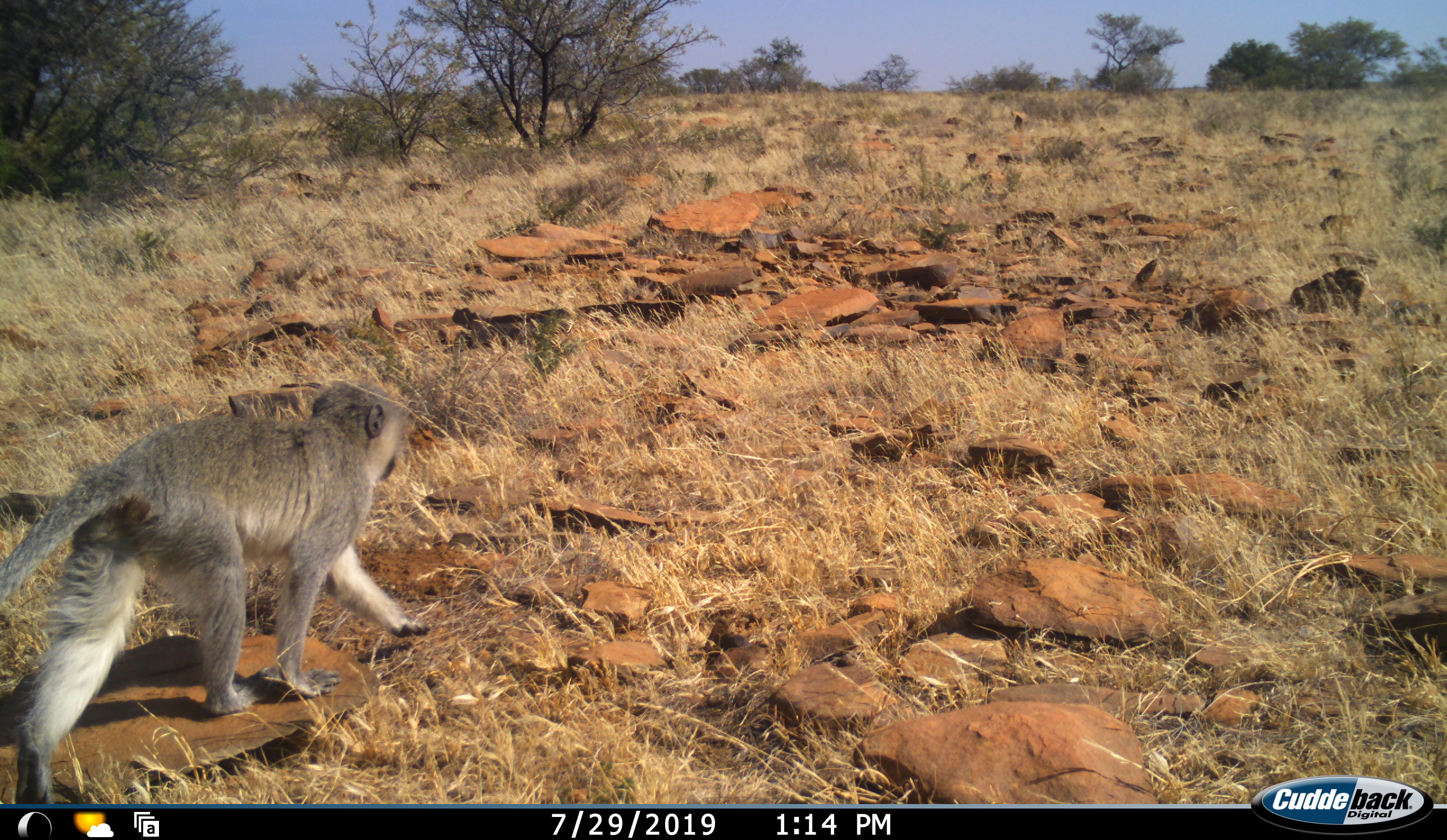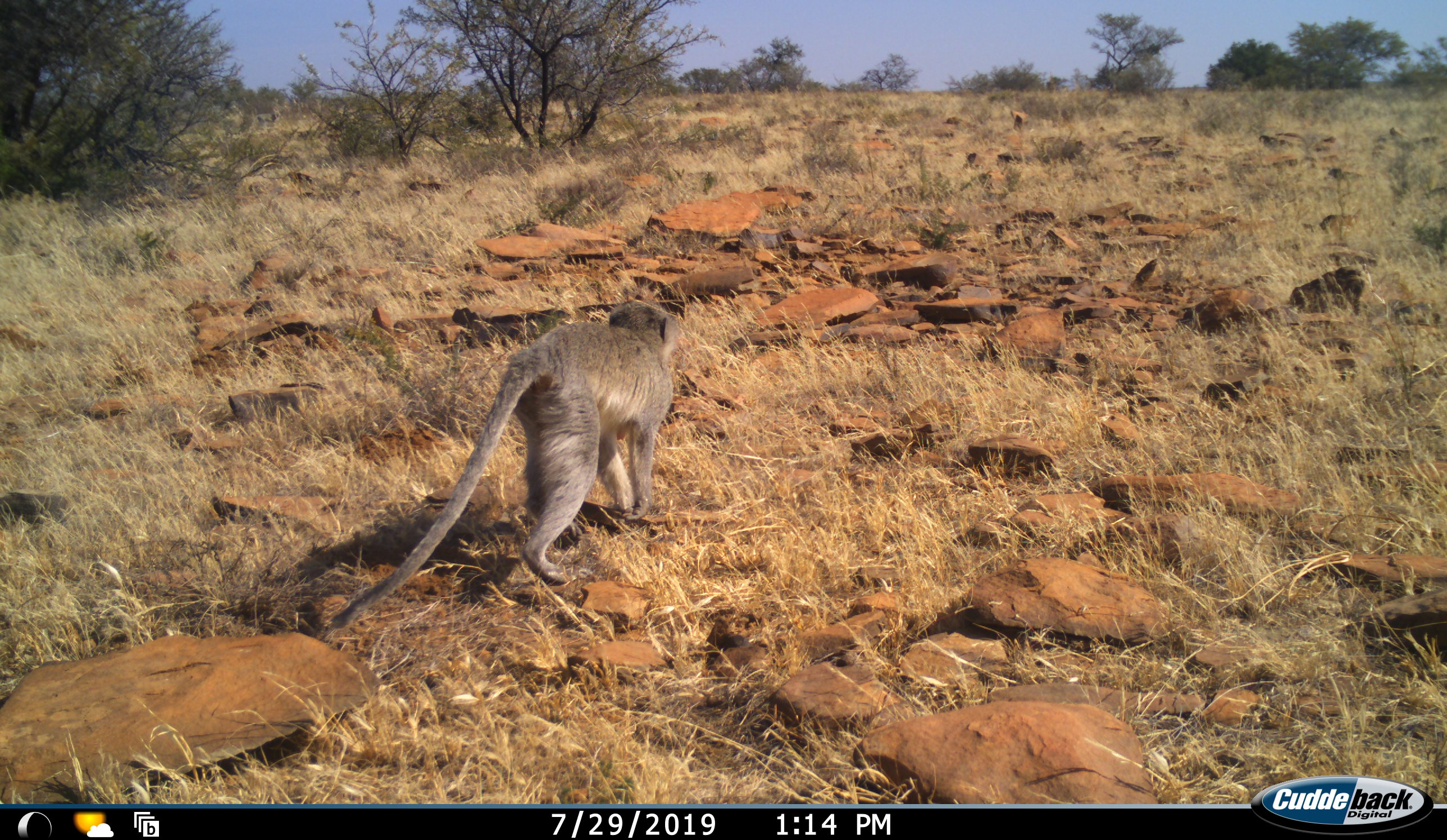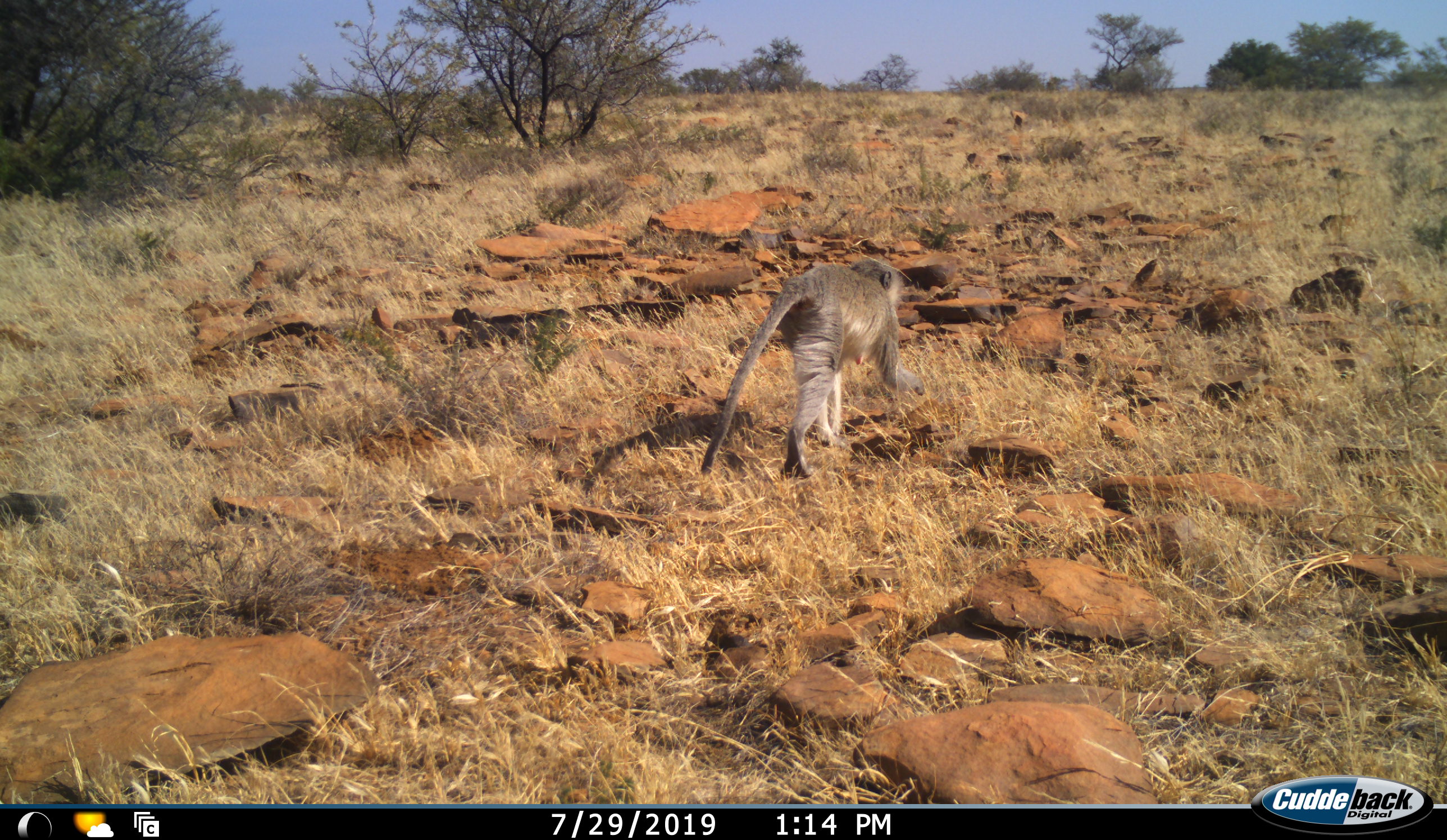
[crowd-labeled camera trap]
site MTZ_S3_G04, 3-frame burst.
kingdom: Animalia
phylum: Chordata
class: Mammalia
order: Primates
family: Cercopithecidae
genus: Chlorocebus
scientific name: Chlorocebus pygerythrus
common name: vervet monkey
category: monkeyvervet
Monkeyvervet (vervet monkey) (Chlorocebus pygerythrus), count 1. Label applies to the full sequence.